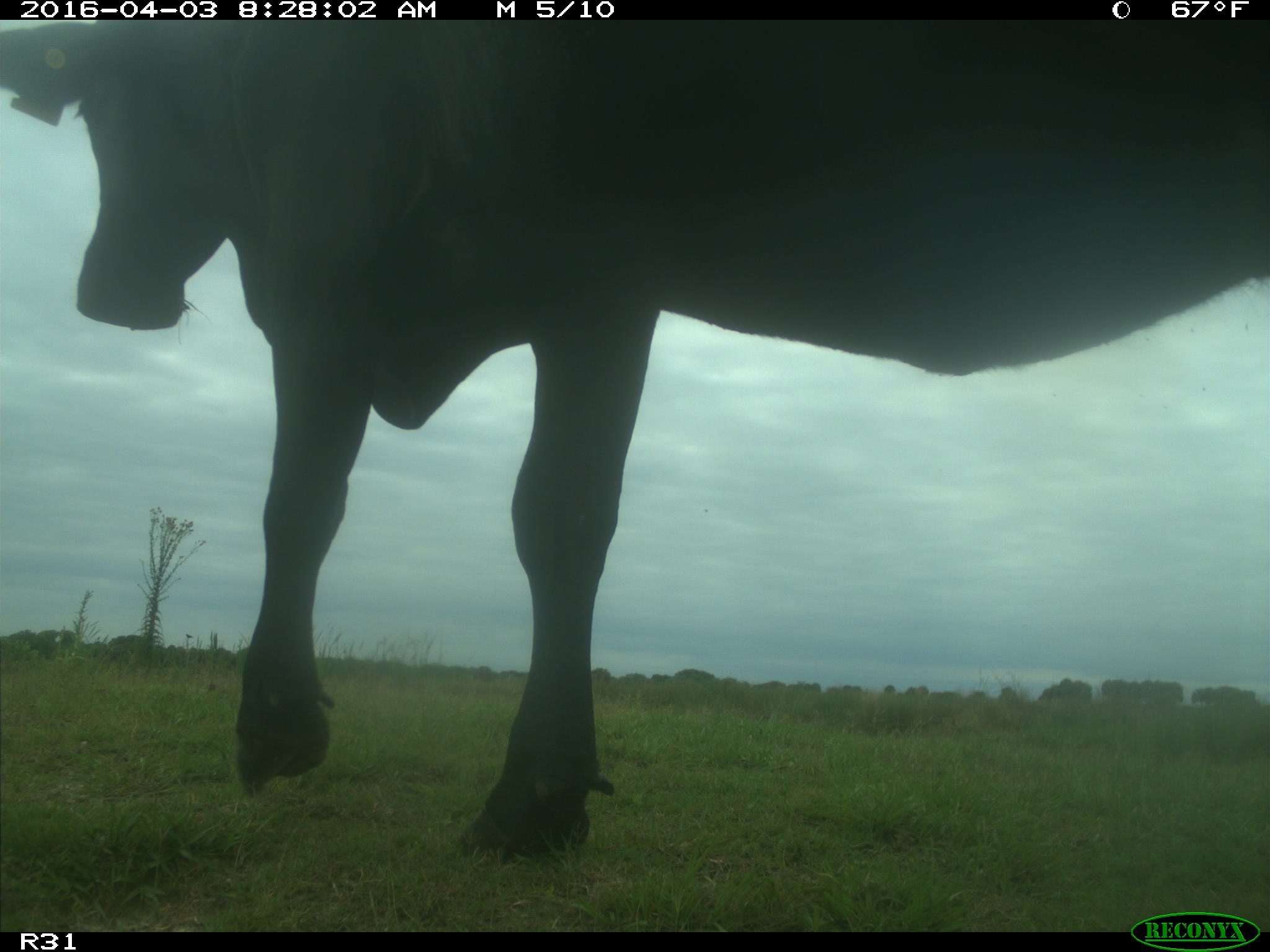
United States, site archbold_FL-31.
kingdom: Animalia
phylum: Chordata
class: Mammalia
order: Artiodactyla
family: Bovidae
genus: Bos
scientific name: Bos taurus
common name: domestic cow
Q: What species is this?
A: Bos taurus (domestic cow).